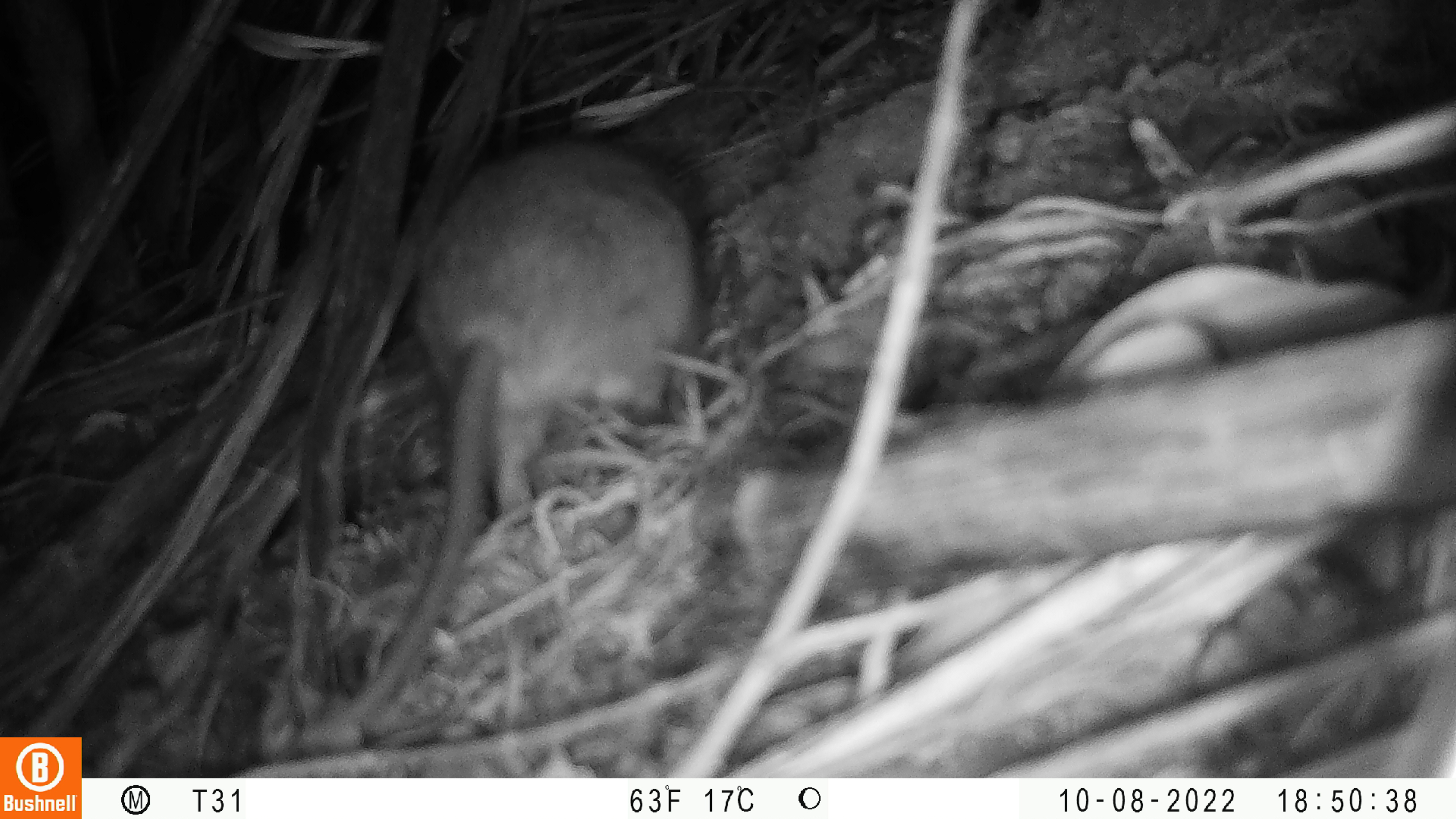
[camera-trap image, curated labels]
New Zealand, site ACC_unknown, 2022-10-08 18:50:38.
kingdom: Animalia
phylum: Chordata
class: Mammalia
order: Rodentia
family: Muridae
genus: Rattus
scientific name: Rattus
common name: rat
Rat (Rattus).